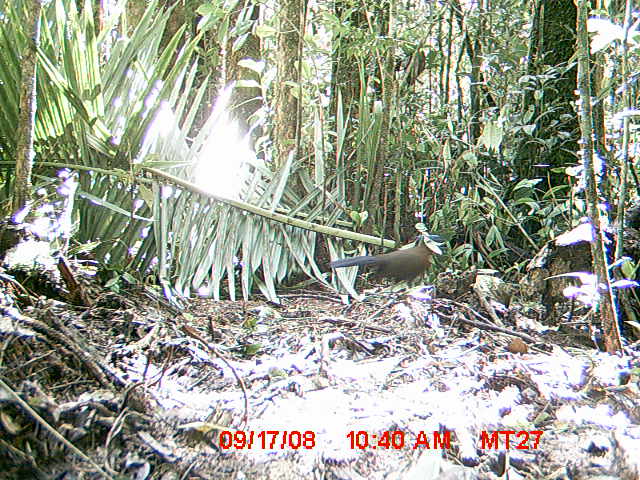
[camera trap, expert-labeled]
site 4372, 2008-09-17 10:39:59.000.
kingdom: Animalia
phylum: Chordata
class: Aves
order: Cuculiformes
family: Cuculidae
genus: Coua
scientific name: Coua serriana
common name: red-breasted coua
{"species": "Coua serriana (red-breasted coua)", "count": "1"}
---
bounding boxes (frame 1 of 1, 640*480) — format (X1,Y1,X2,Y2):
coua serriana: (324,230,451,287)